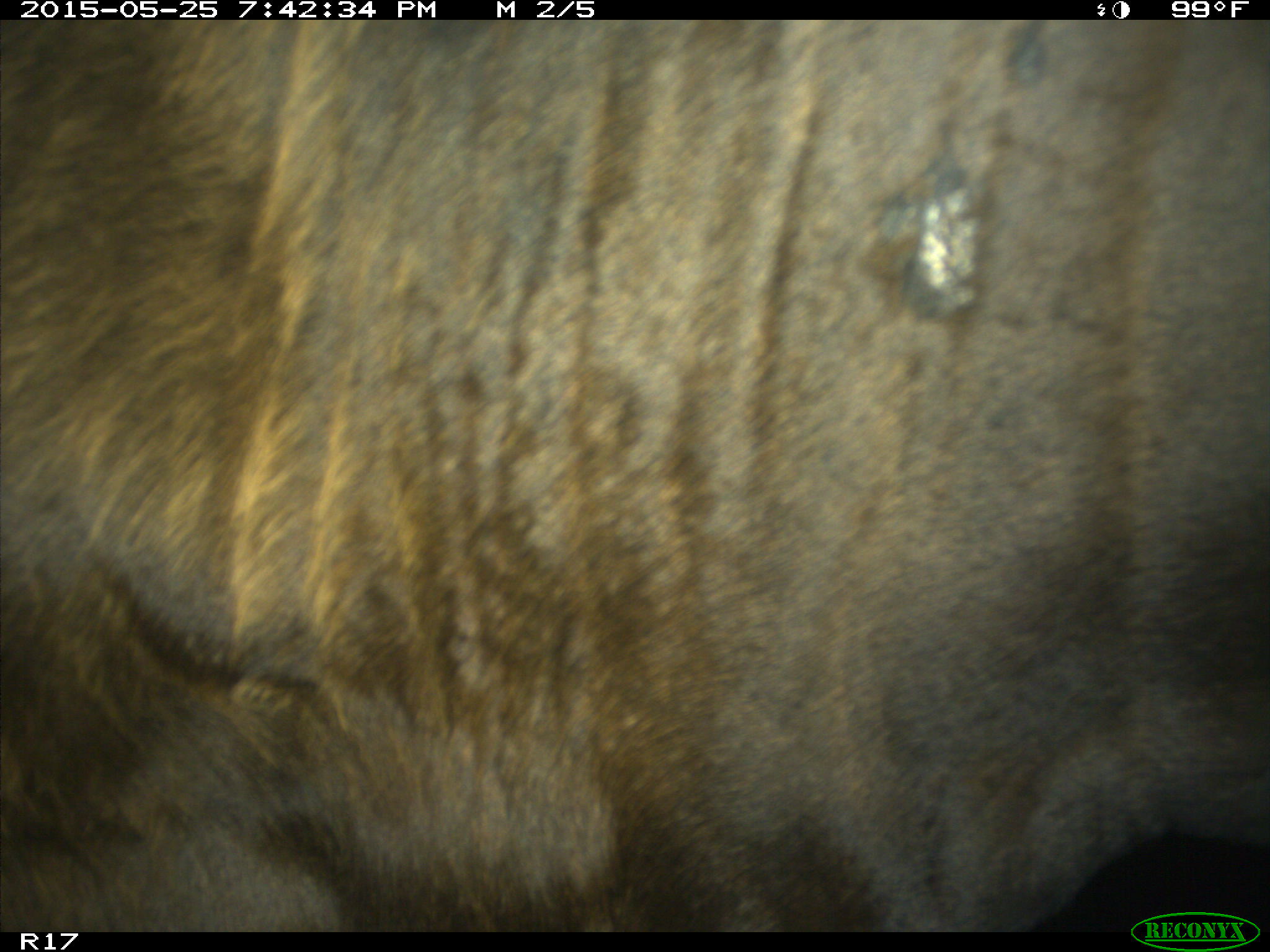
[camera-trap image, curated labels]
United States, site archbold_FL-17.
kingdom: Animalia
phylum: Chordata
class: Mammalia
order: Artiodactyla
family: Bovidae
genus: Bos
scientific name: Bos taurus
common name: domestic cow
Bos taurus (domestic cow).